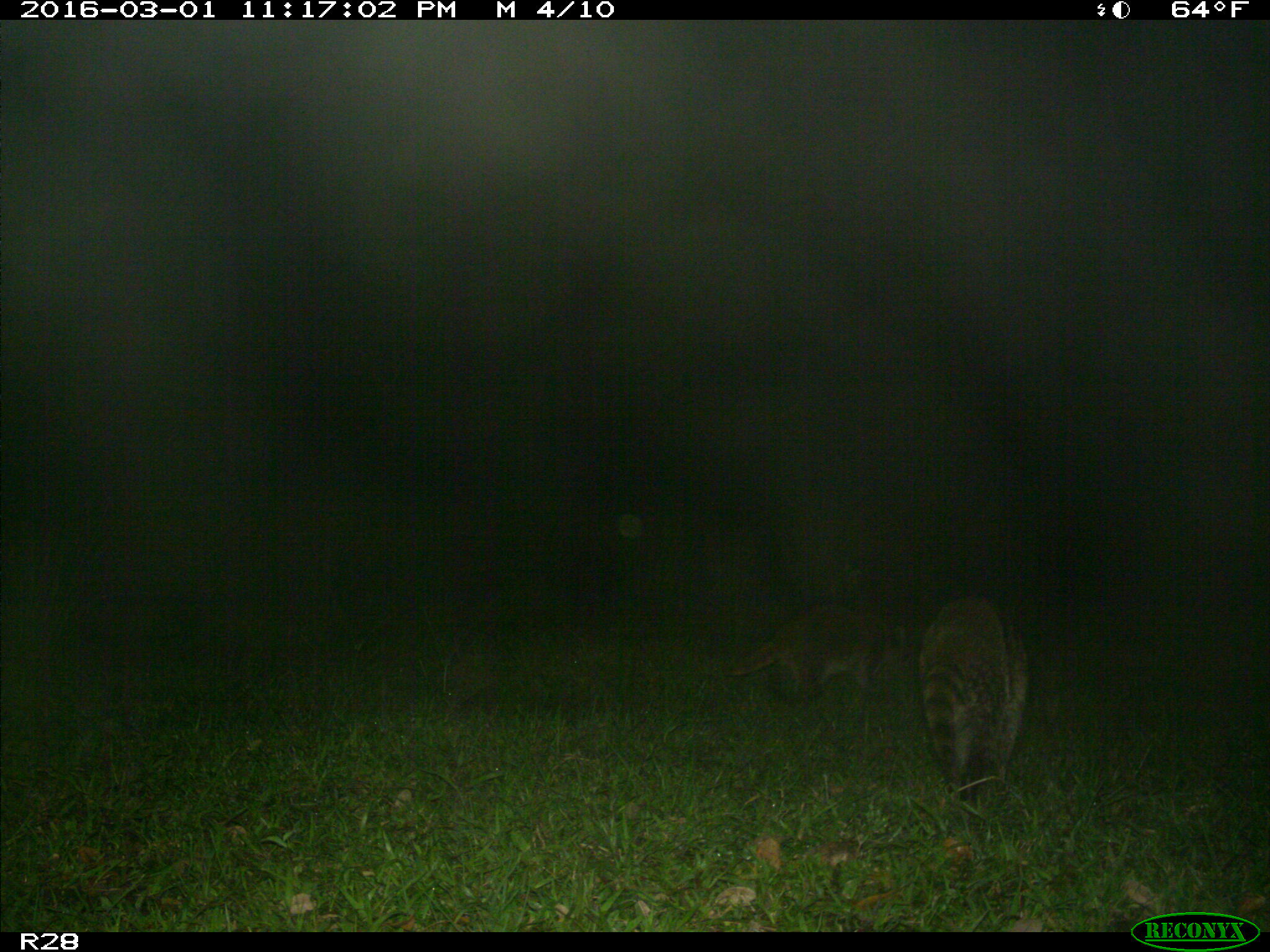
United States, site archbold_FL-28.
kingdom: Animalia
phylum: Chordata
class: Mammalia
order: Carnivora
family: Procyonidae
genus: Procyon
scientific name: Procyon lotor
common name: common raccoon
Procyon lotor (common raccoon).